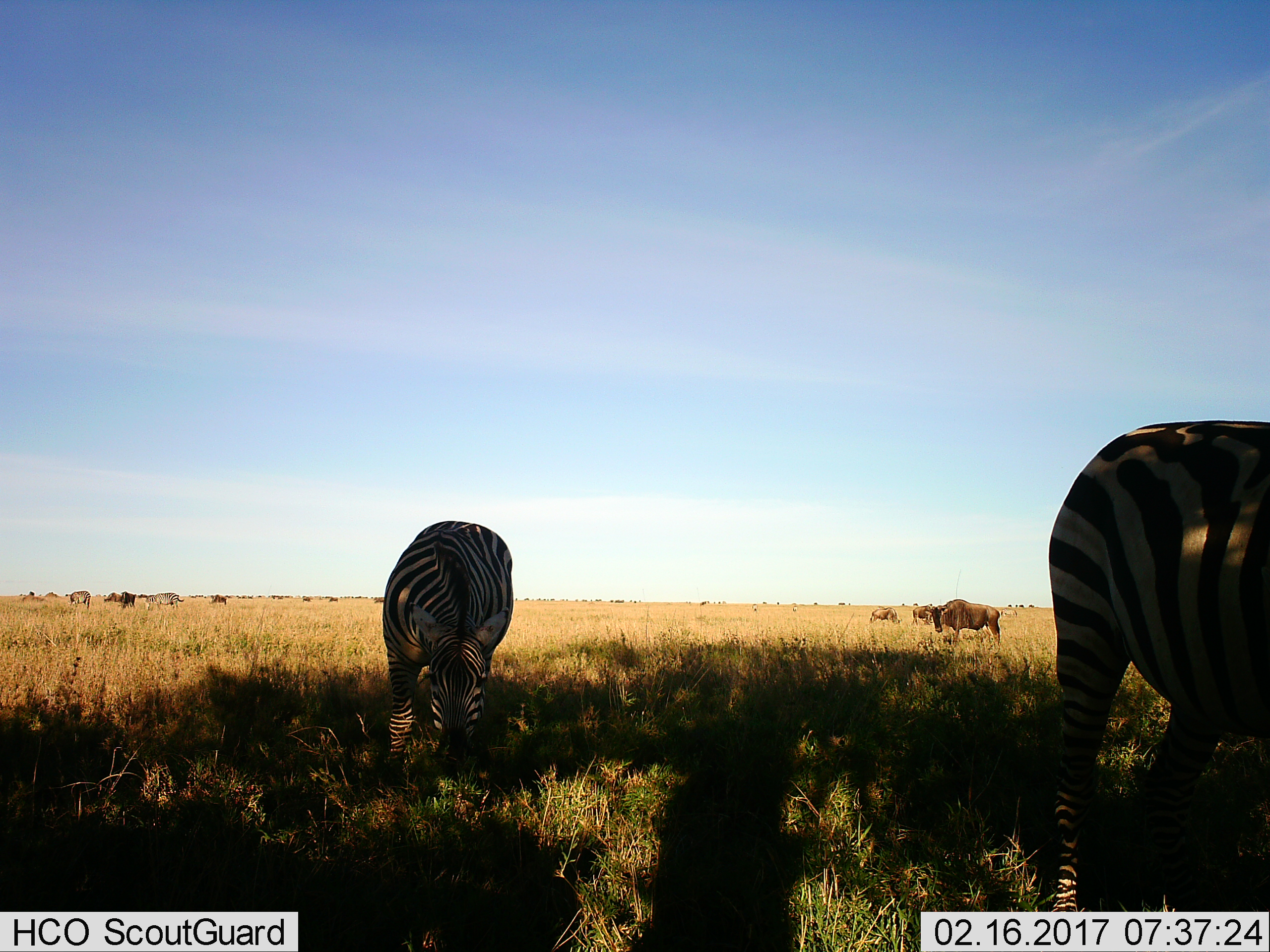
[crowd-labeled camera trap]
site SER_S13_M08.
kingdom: Animalia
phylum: Chordata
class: Mammalia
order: Artiodactyla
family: Bovidae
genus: Connochaetes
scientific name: Connochaetes taurinus taurinus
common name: blue wildebeest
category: wildebeestblue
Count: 11-50.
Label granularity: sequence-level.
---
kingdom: Animalia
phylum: Chordata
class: Mammalia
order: Perissodactyla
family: Equidae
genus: Equus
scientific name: Equus quagga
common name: plains zebra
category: zebraplains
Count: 4.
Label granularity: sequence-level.